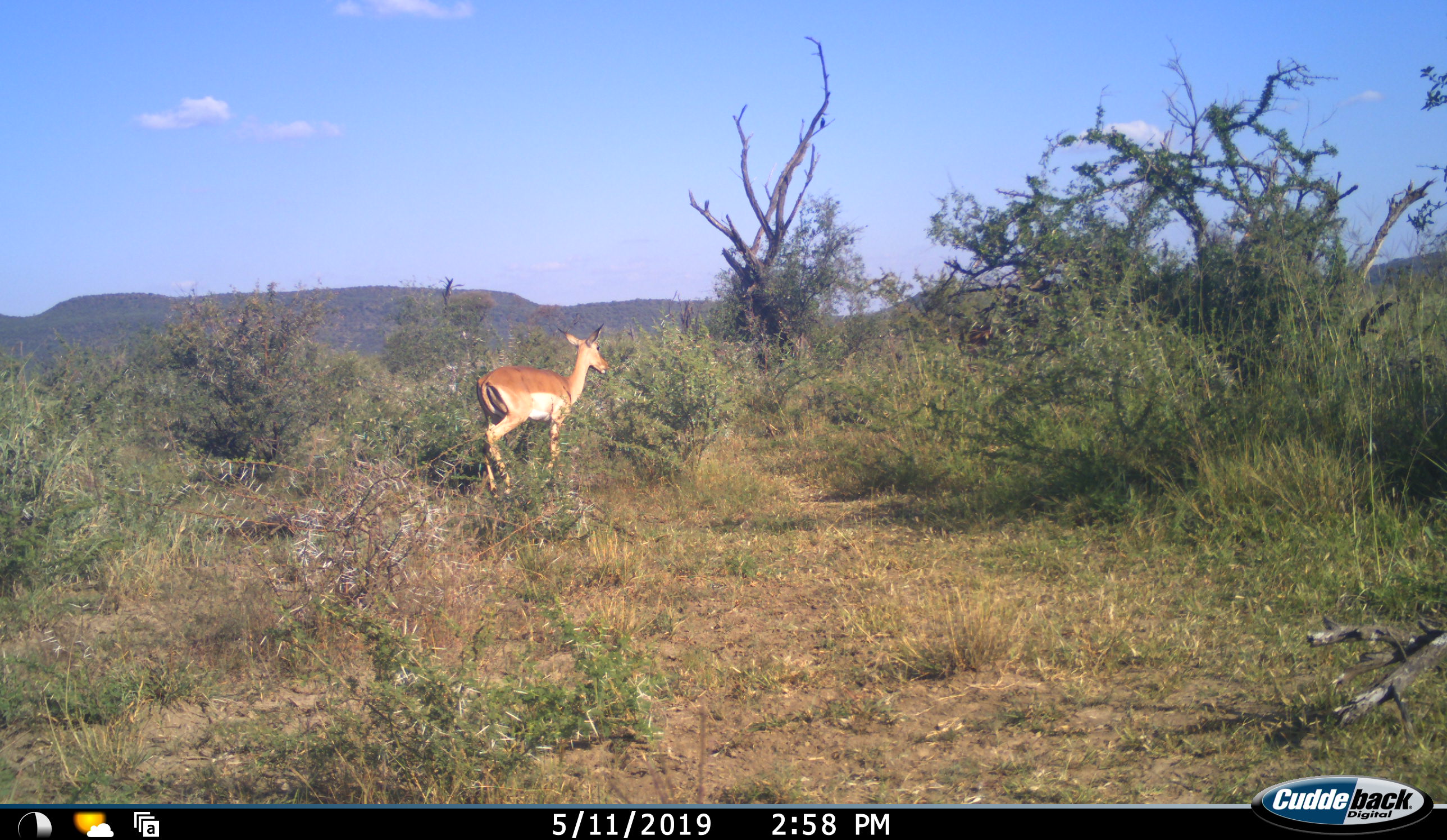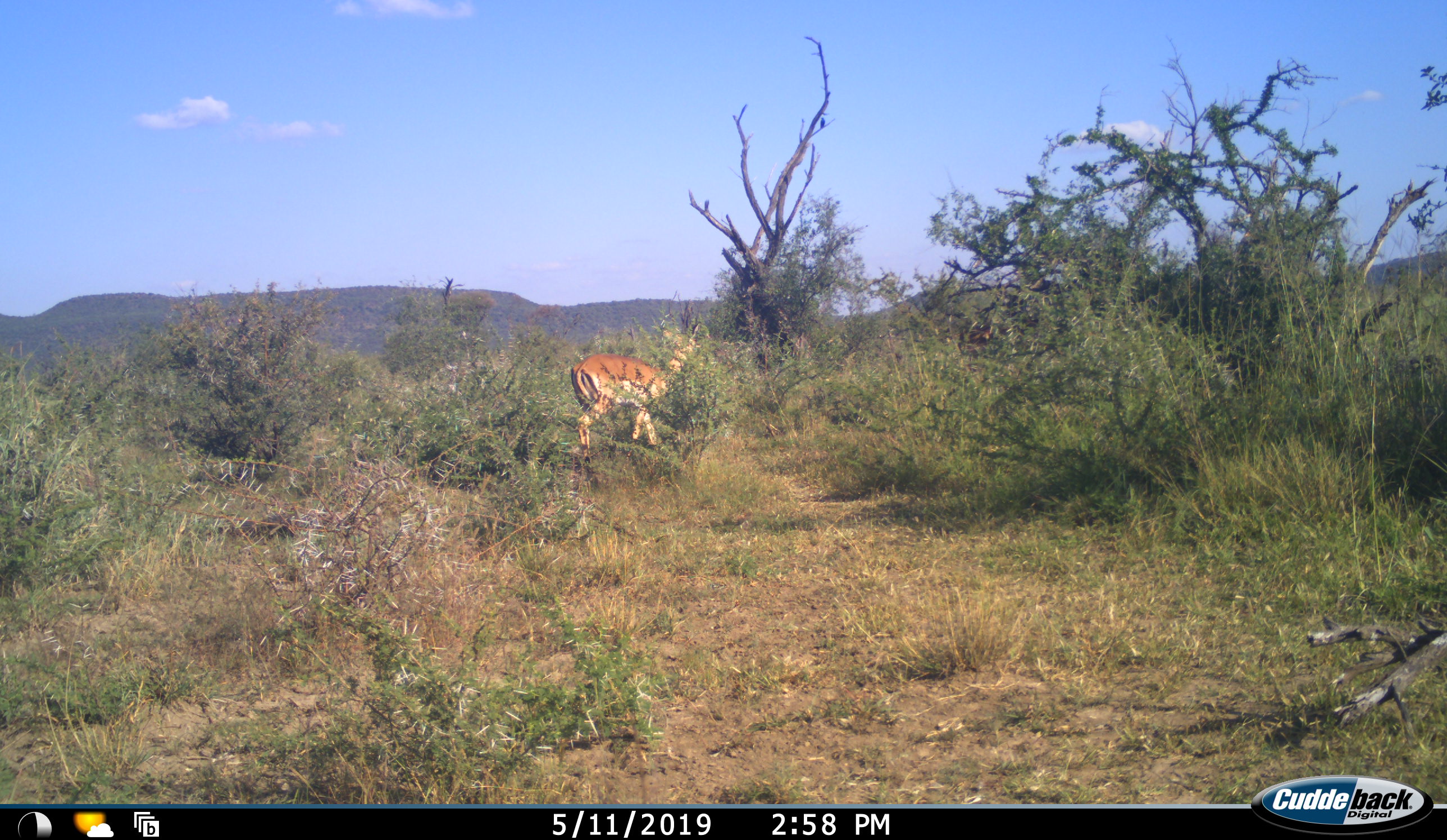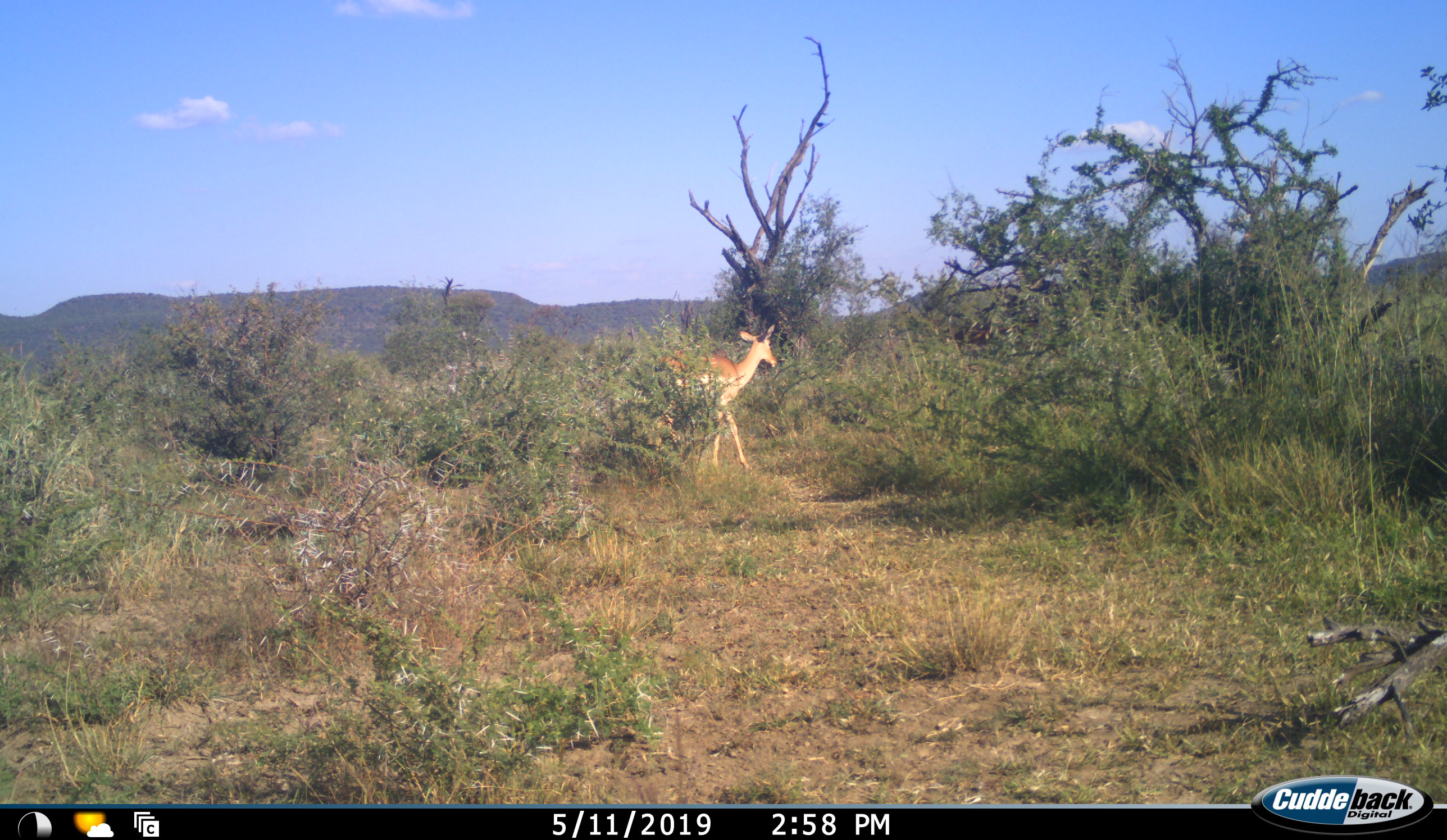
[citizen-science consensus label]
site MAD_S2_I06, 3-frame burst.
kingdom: Animalia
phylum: Chordata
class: Mammalia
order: Artiodactyla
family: Bovidae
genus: Aepyceros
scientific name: Aepyceros melampus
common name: impala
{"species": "impala (Aepyceros melampus)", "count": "1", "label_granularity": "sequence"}